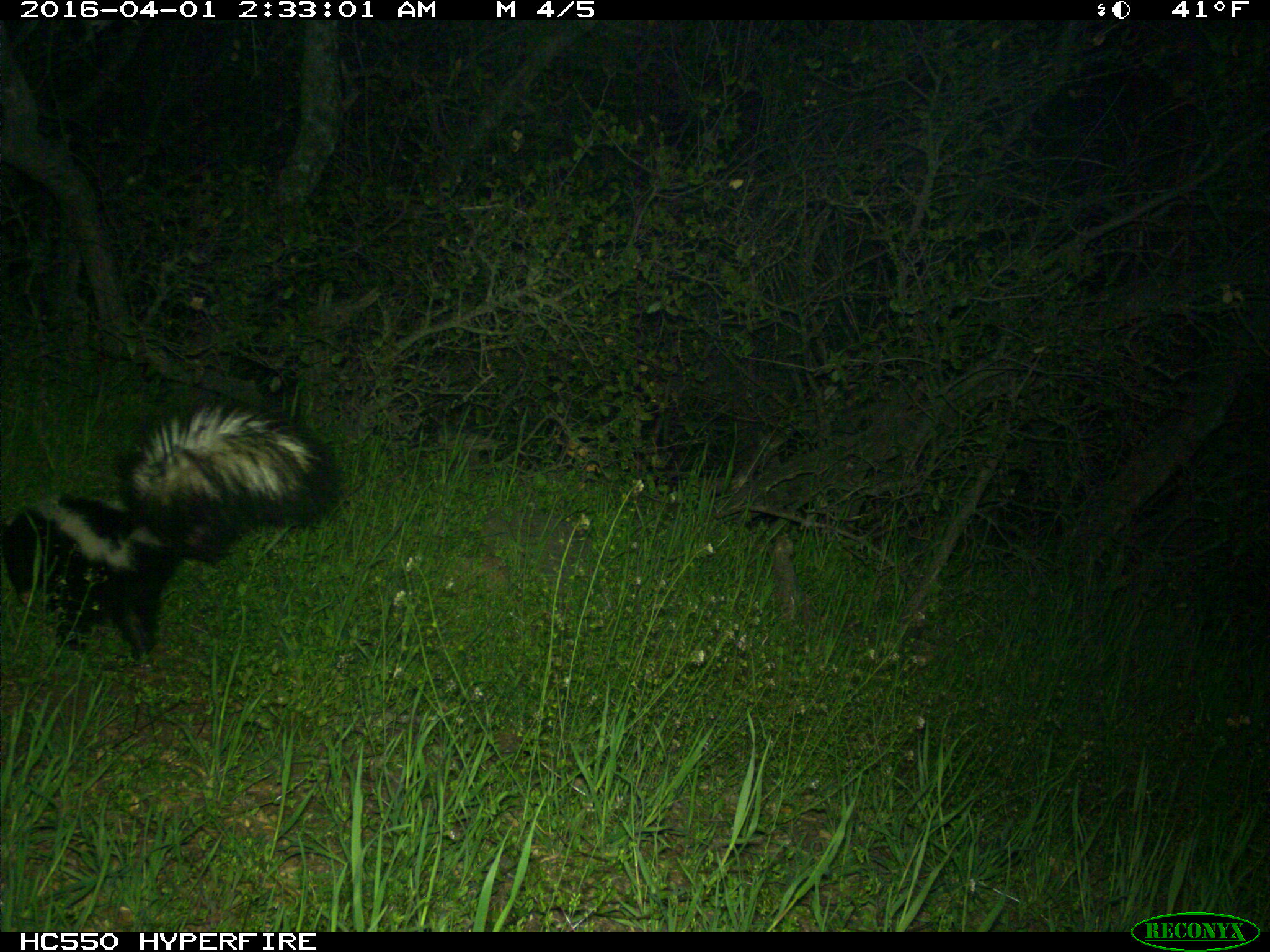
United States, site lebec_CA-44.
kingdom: Animalia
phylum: Chordata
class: Mammalia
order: Carnivora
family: Mephitidae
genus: Mephitis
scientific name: Mephitis mephitis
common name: striped skunk